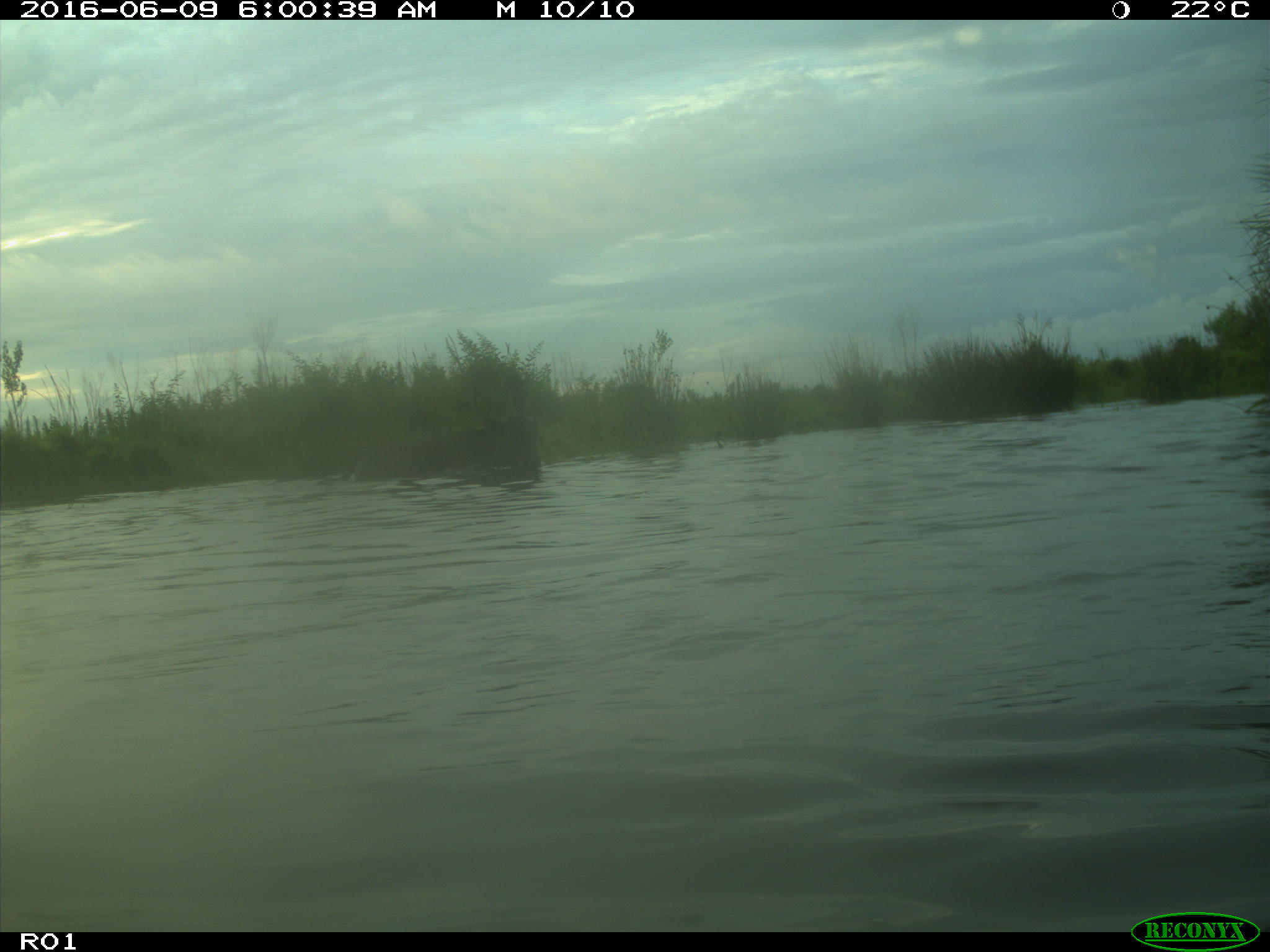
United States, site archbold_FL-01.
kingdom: Animalia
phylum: Chordata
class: Mammalia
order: Artiodactyla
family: Bovidae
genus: Bos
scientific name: Bos taurus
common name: domestic cow